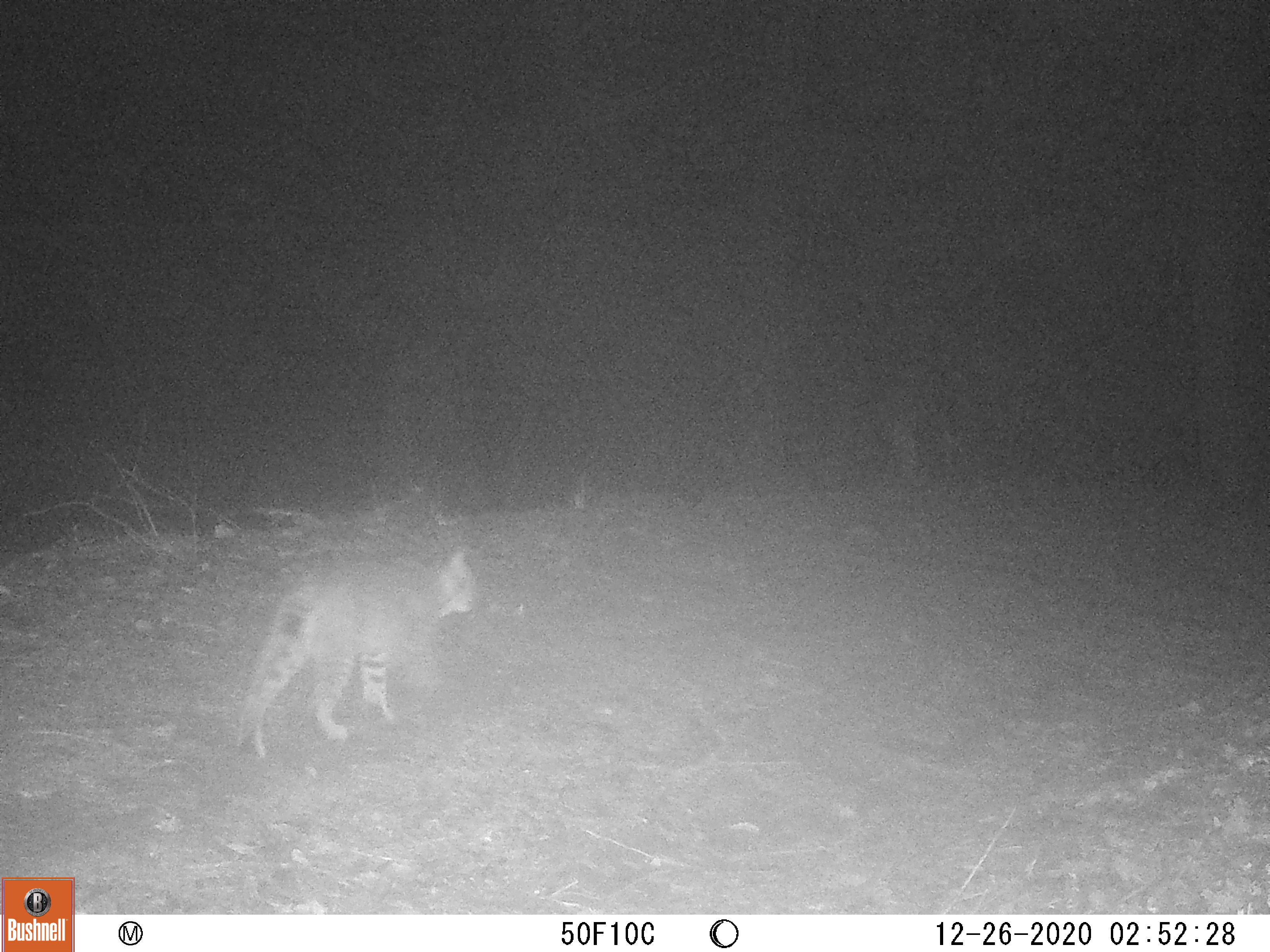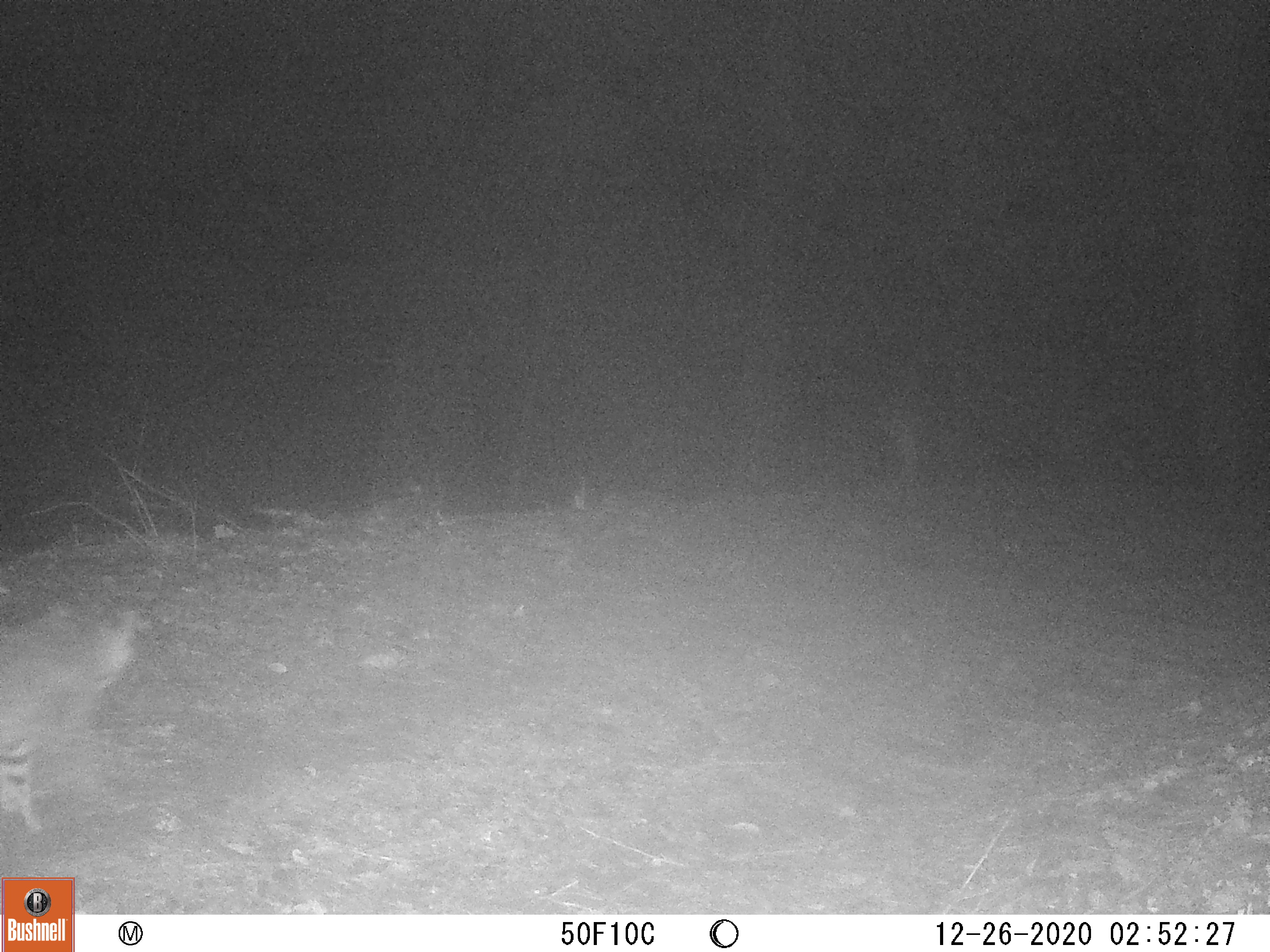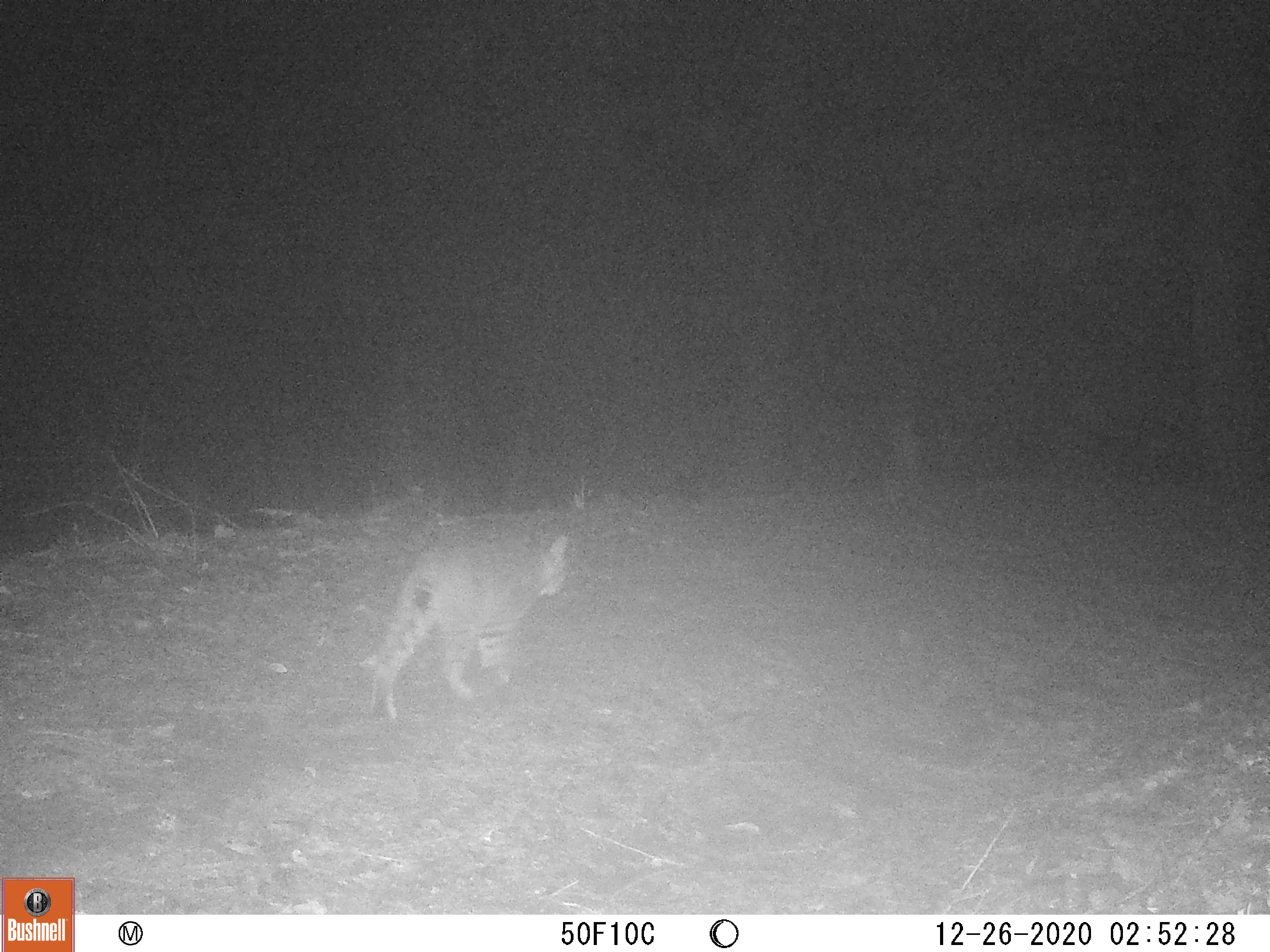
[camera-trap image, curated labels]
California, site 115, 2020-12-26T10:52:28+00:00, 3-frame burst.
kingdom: Animalia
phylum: Chordata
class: Mammalia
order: Carnivora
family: Felidae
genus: Lynx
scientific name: Lynx rufus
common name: bobcat